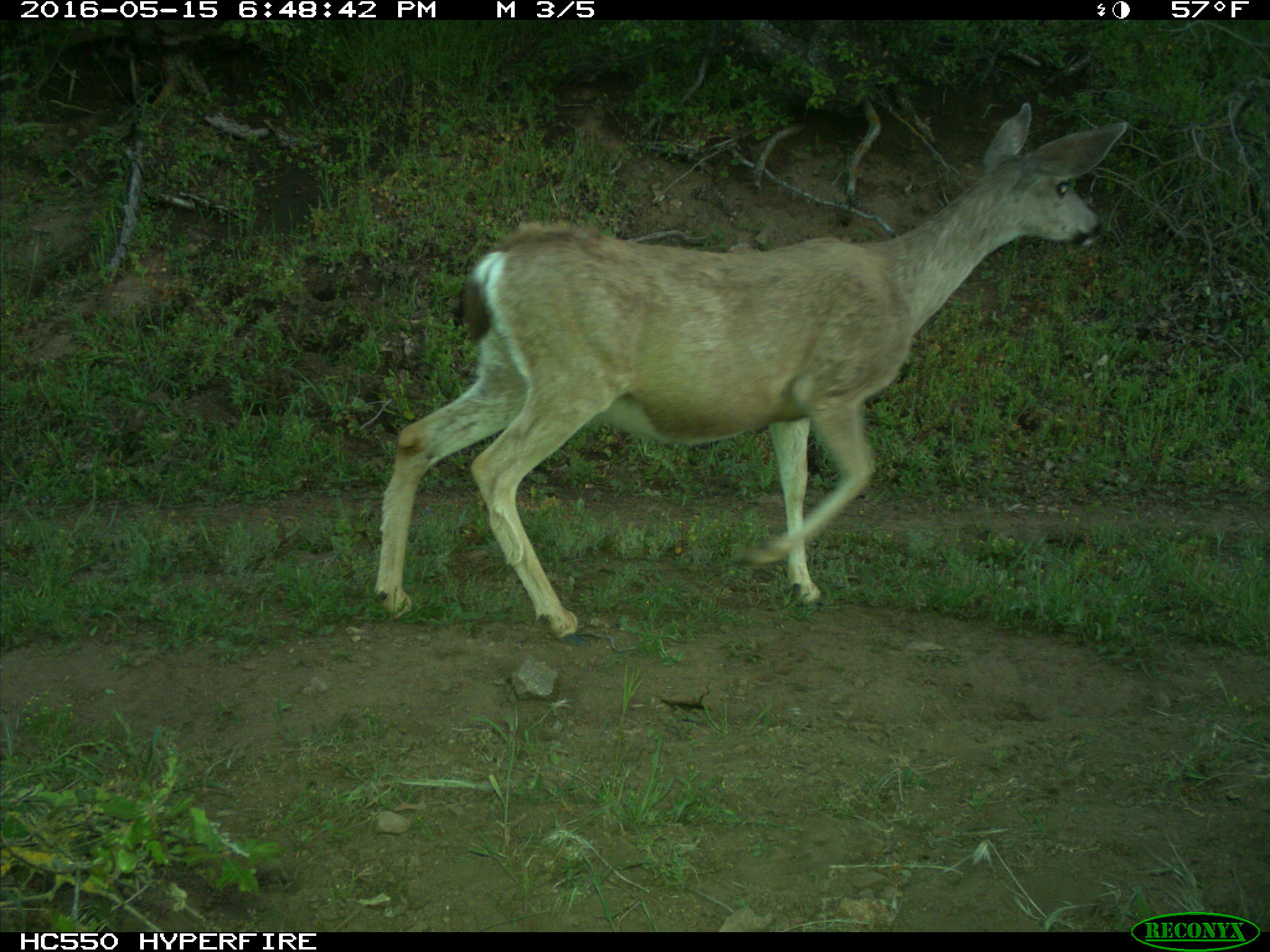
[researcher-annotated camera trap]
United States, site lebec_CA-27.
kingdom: Animalia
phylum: Chordata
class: Mammalia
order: Artiodactyla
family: Cervidae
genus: Odocoileus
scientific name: Odocoileus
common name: deer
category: unidentified deer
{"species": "unidentified deer (deer) (Odocoileus)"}